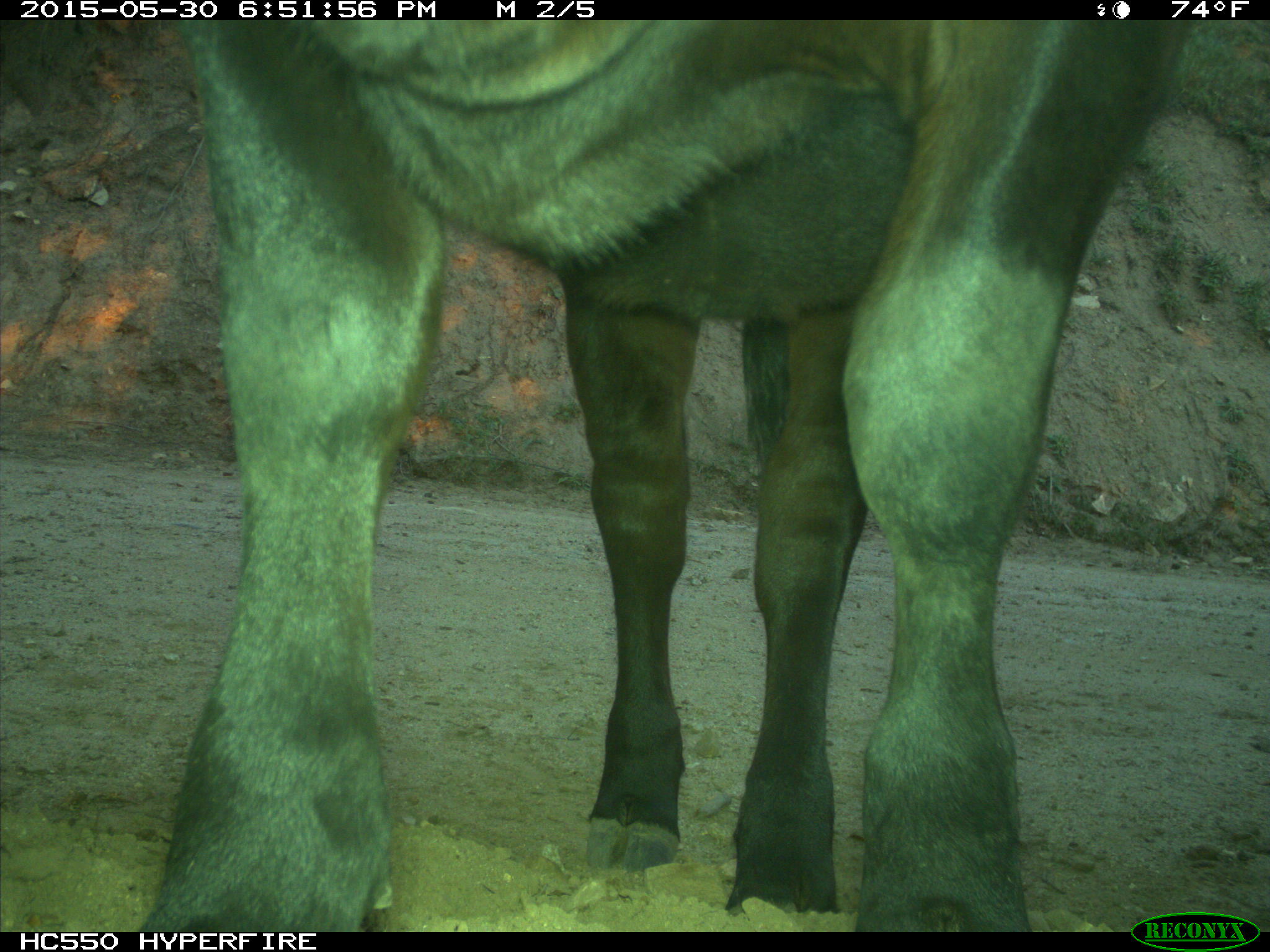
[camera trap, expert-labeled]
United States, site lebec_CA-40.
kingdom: Animalia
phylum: Chordata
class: Mammalia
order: Artiodactyla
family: Bovidae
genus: Bos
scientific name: Bos taurus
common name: domestic cow